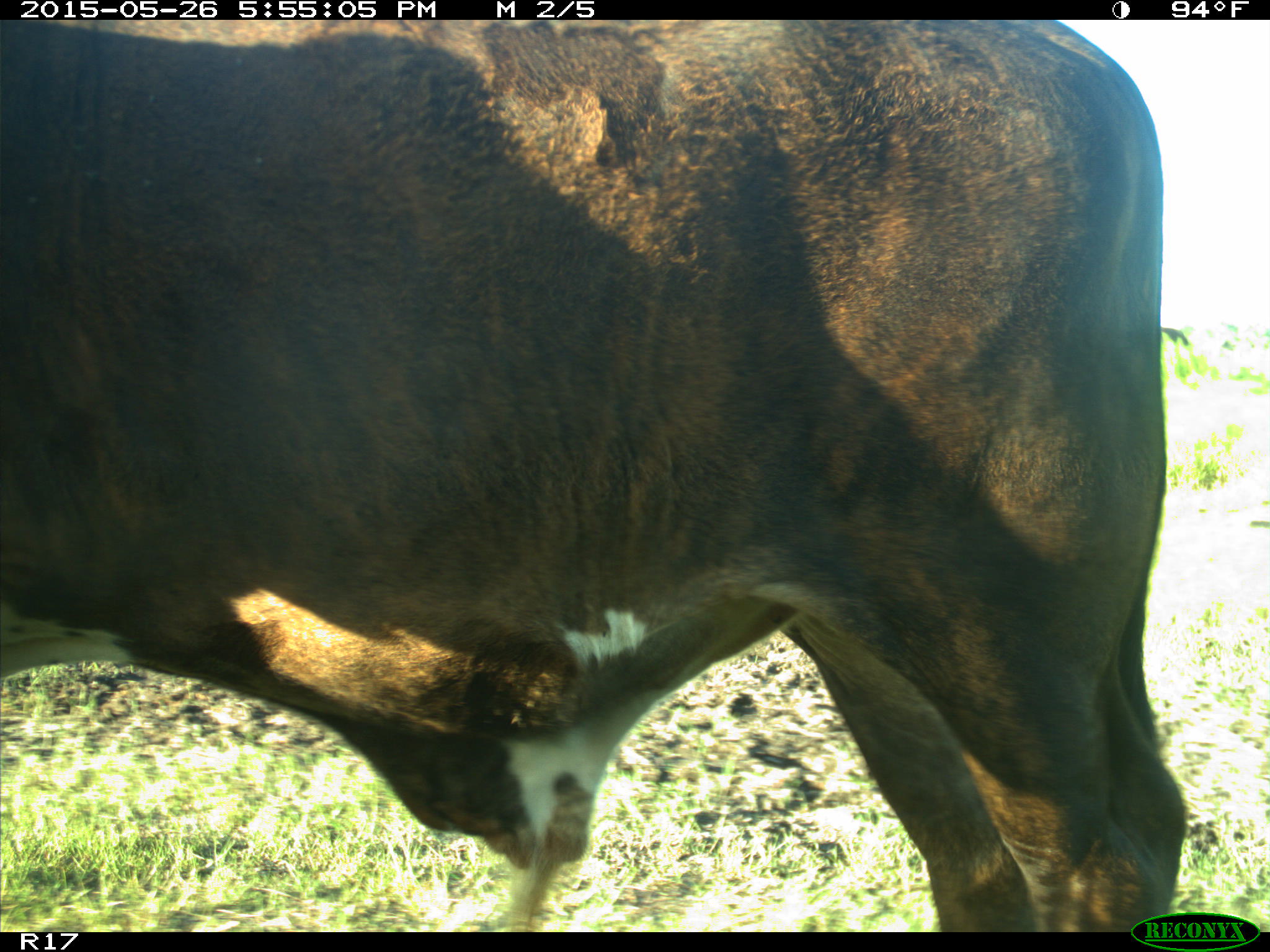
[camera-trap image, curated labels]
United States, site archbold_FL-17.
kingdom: Animalia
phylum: Chordata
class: Mammalia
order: Artiodactyla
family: Bovidae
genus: Bos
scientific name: Bos taurus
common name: domestic cow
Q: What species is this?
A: Bos taurus (domestic cow).